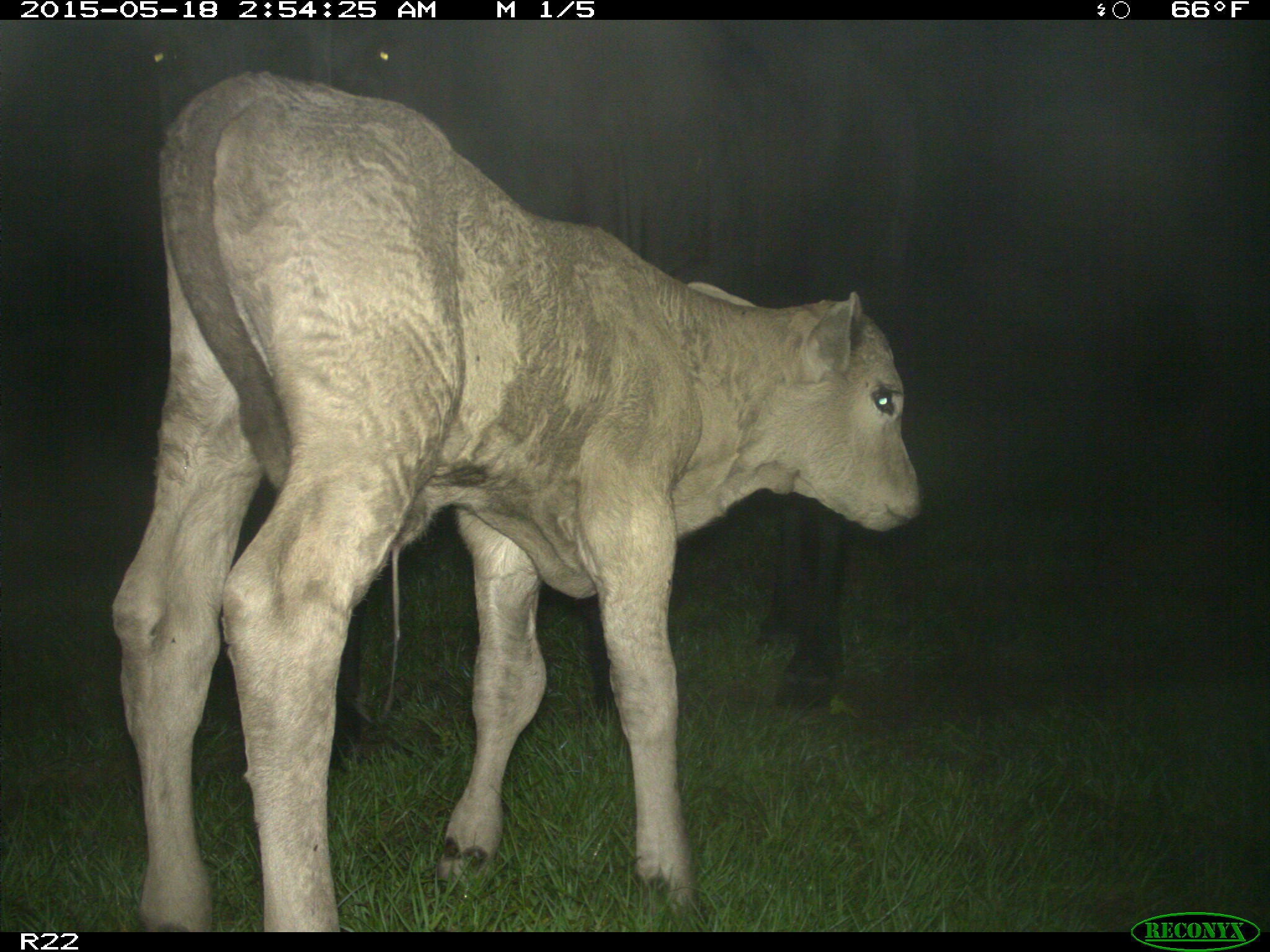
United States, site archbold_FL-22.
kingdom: Animalia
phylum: Chordata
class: Mammalia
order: Artiodactyla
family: Bovidae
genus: Bos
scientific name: Bos taurus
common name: domestic cow